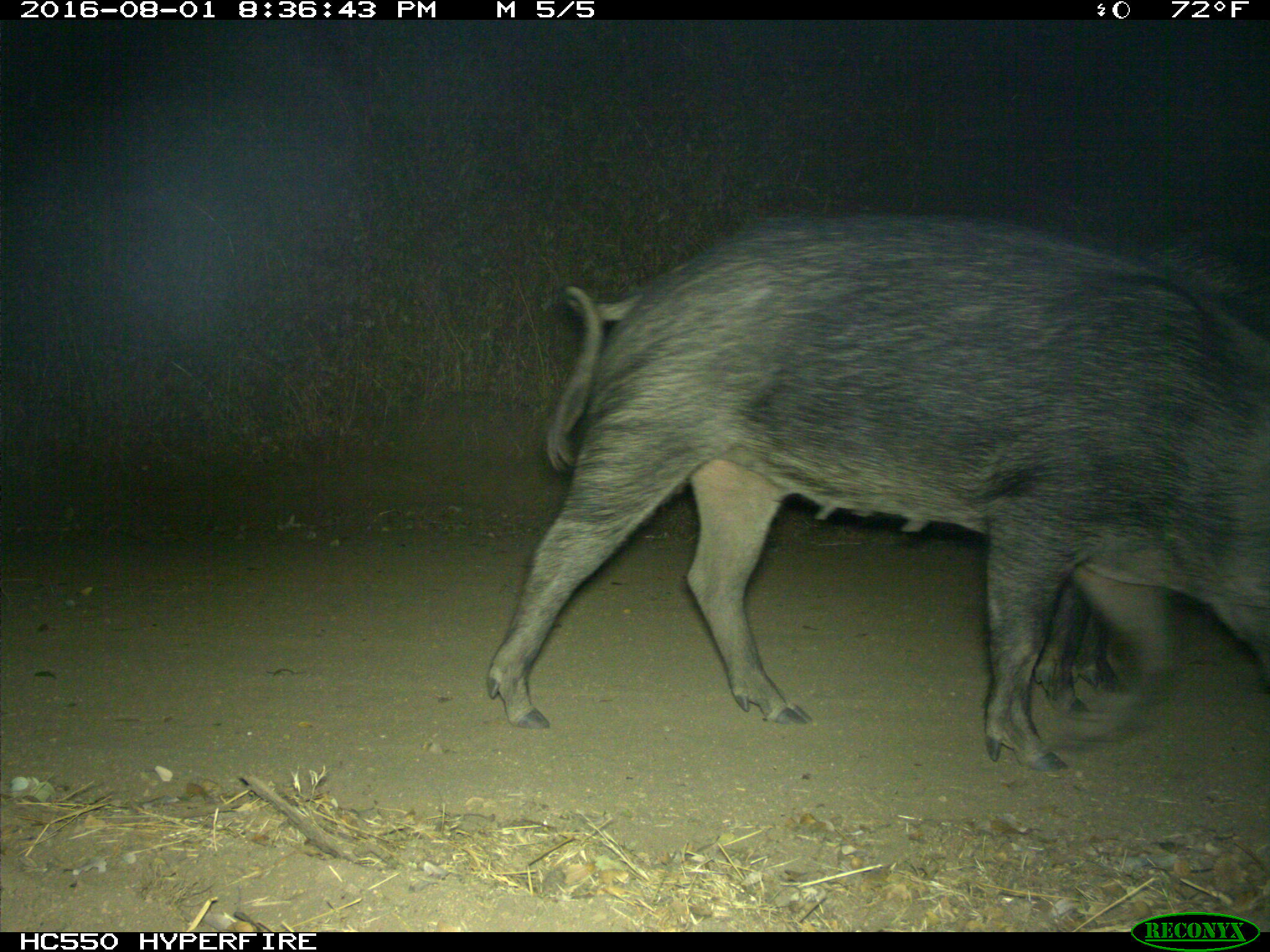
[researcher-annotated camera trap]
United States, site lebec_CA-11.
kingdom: Animalia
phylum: Chordata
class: Mammalia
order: Artiodactyla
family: Suidae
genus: Sus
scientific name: Sus scrofa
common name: wild boar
Sus scrofa (wild boar).